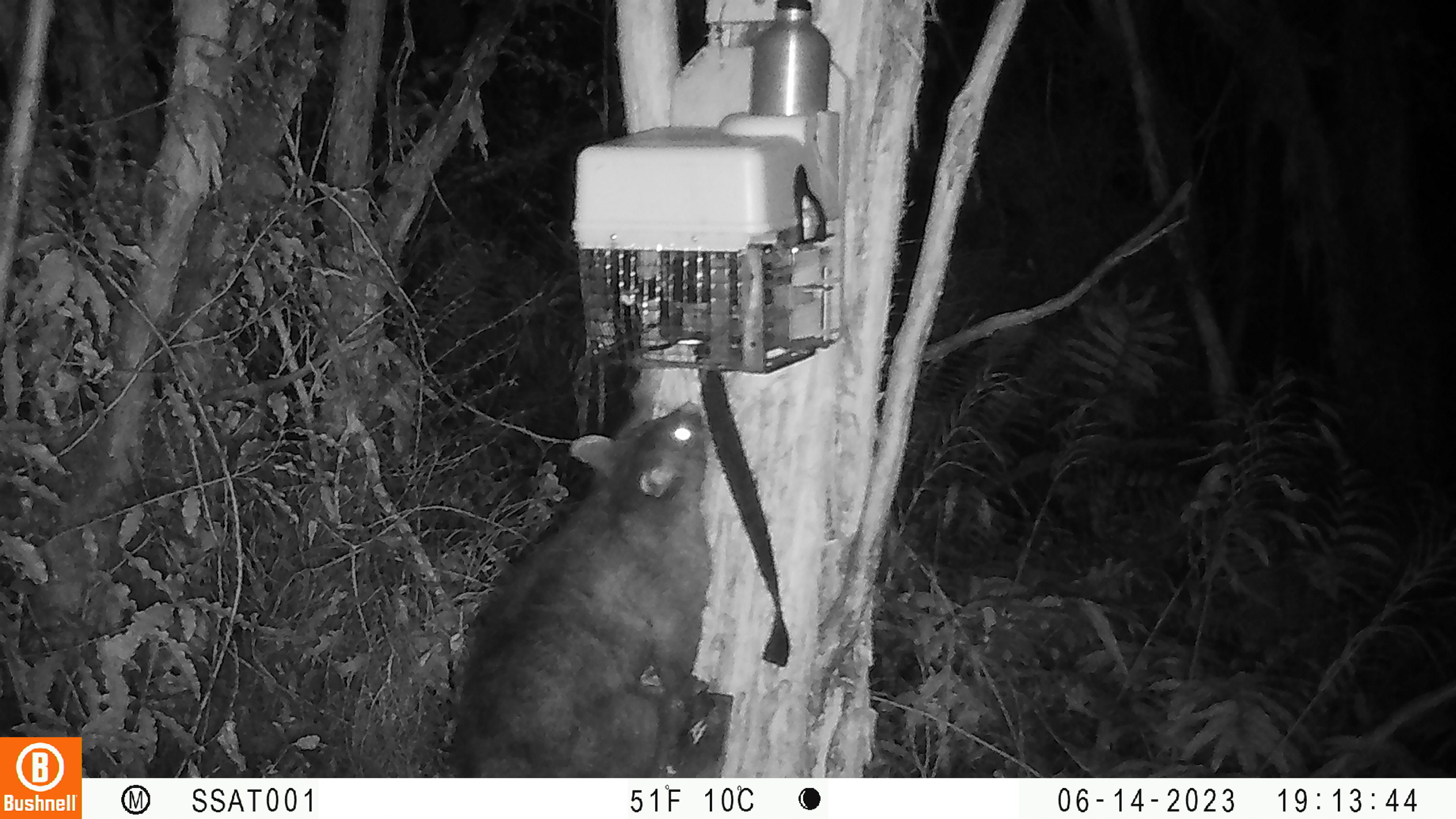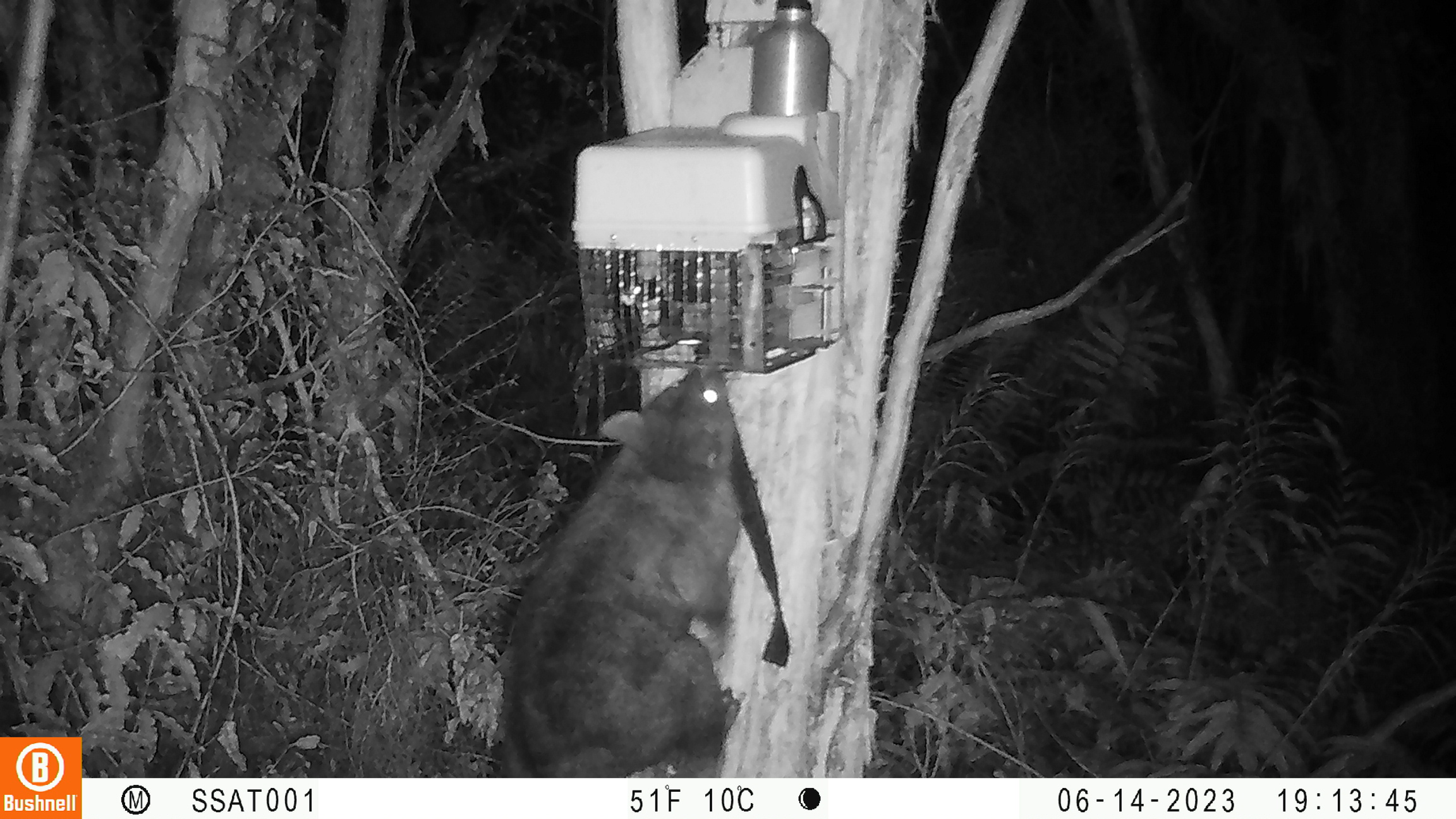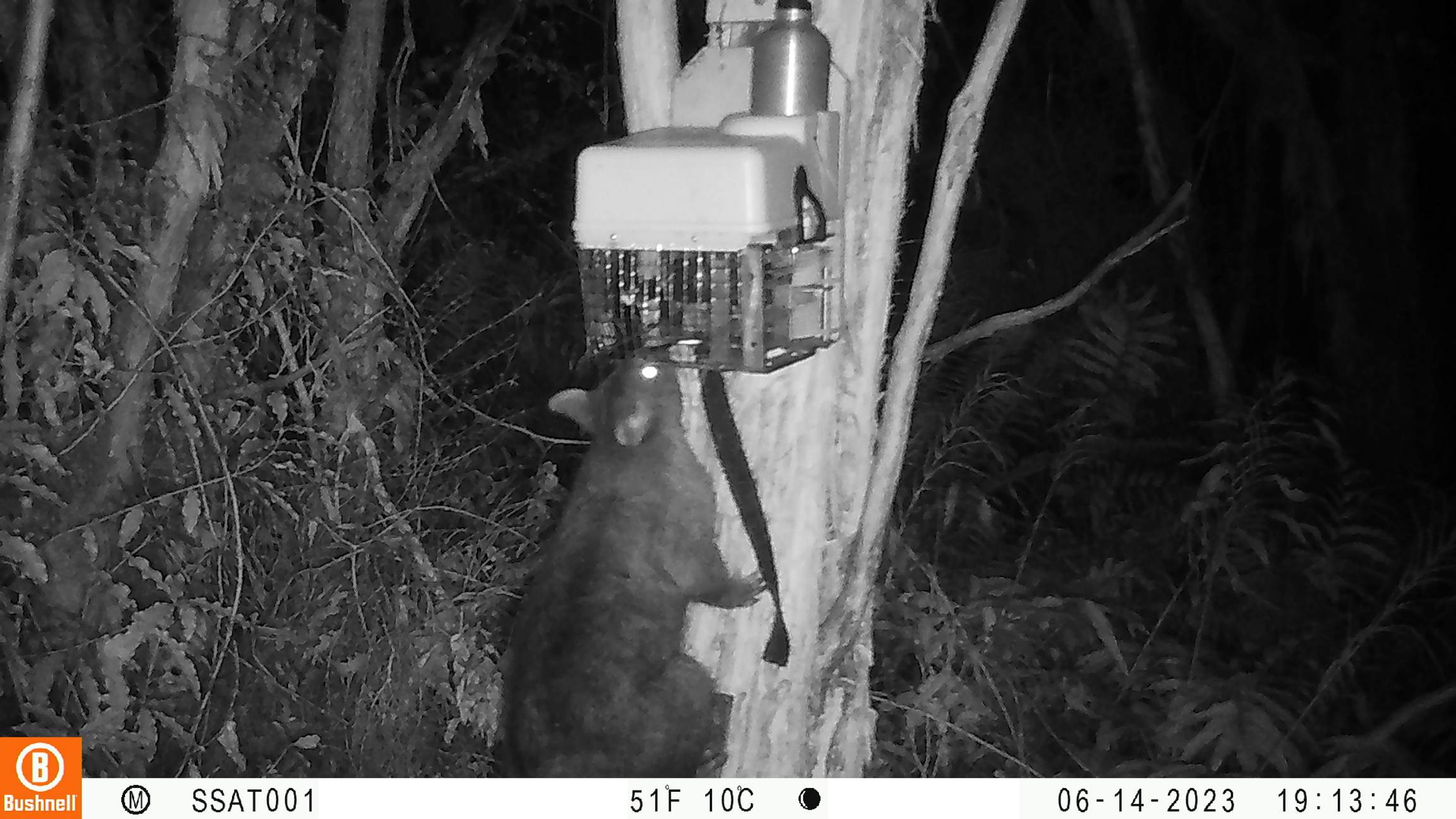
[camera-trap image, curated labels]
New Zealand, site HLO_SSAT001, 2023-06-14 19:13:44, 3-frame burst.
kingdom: Animalia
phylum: Chordata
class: Mammalia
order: Diprotodontia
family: Phalangeridae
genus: Trichosurus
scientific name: Trichosurus vulpecula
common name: common brushtail possum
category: possum